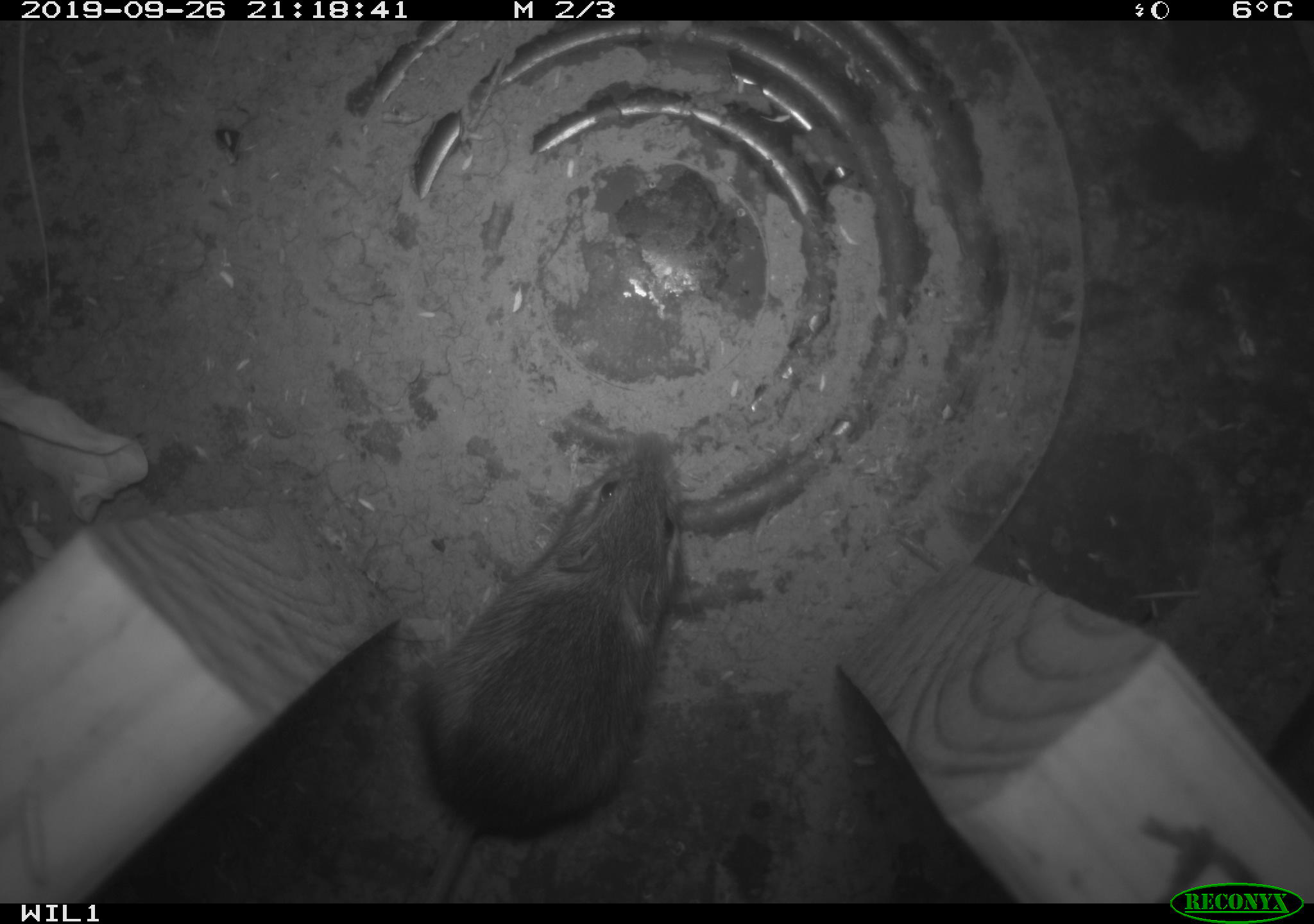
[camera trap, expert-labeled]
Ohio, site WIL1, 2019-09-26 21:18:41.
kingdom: Animalia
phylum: Chordata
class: Mammalia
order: Rodentia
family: Zapodidae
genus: Napaeozapus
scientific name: Napaeozapus insignis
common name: woodland jumping mouse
Woodland jumping mouse (Napaeozapus insignis).